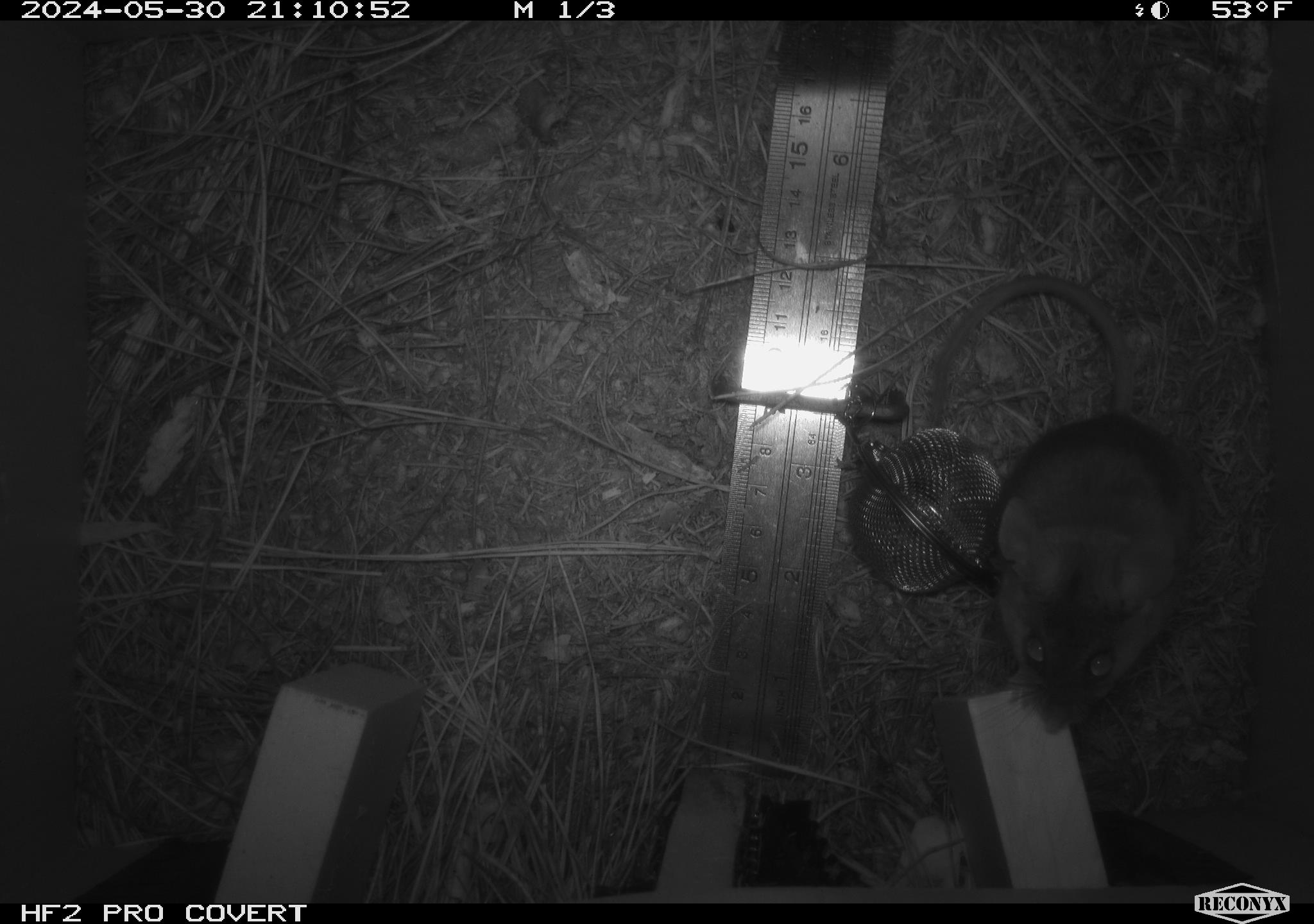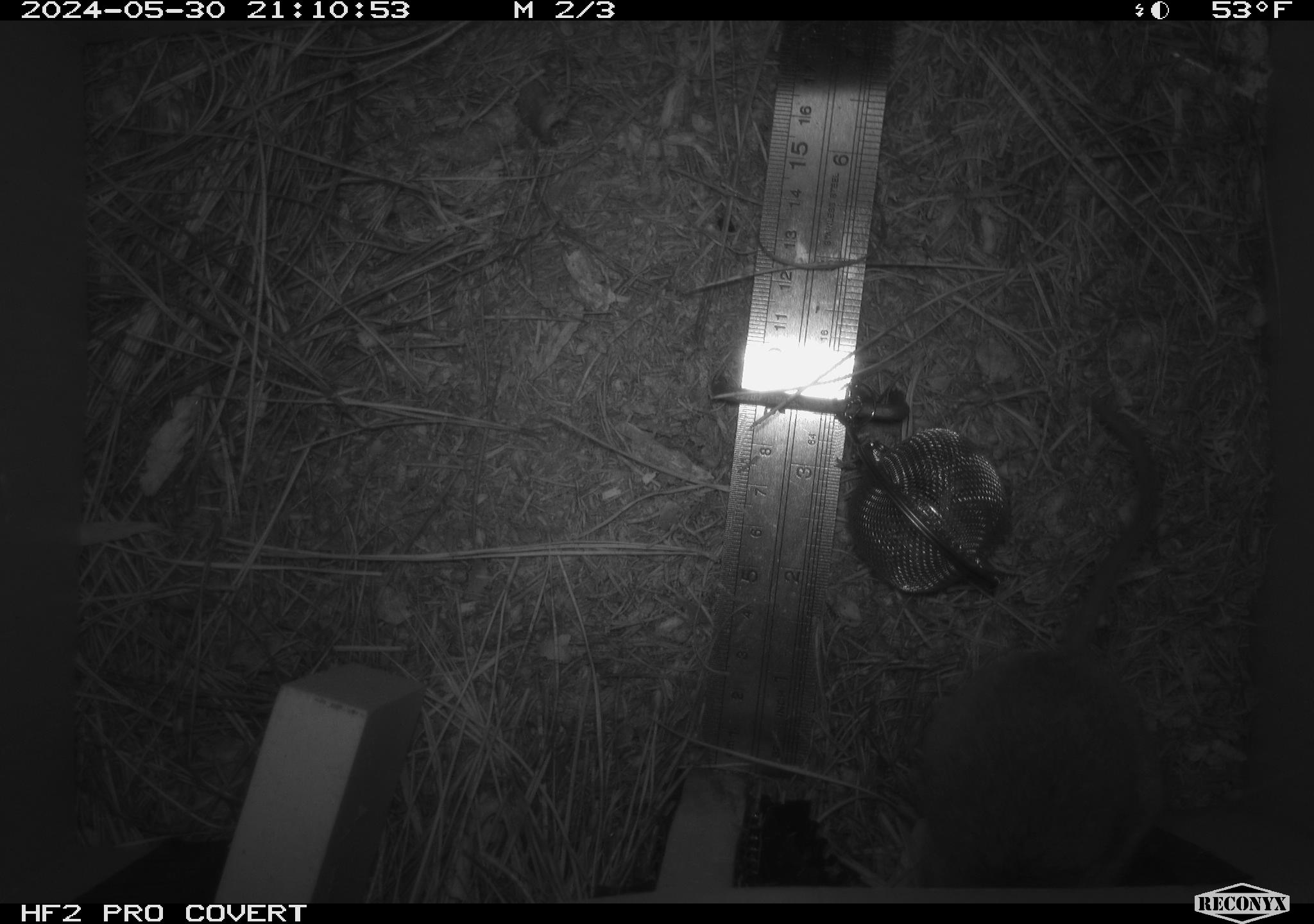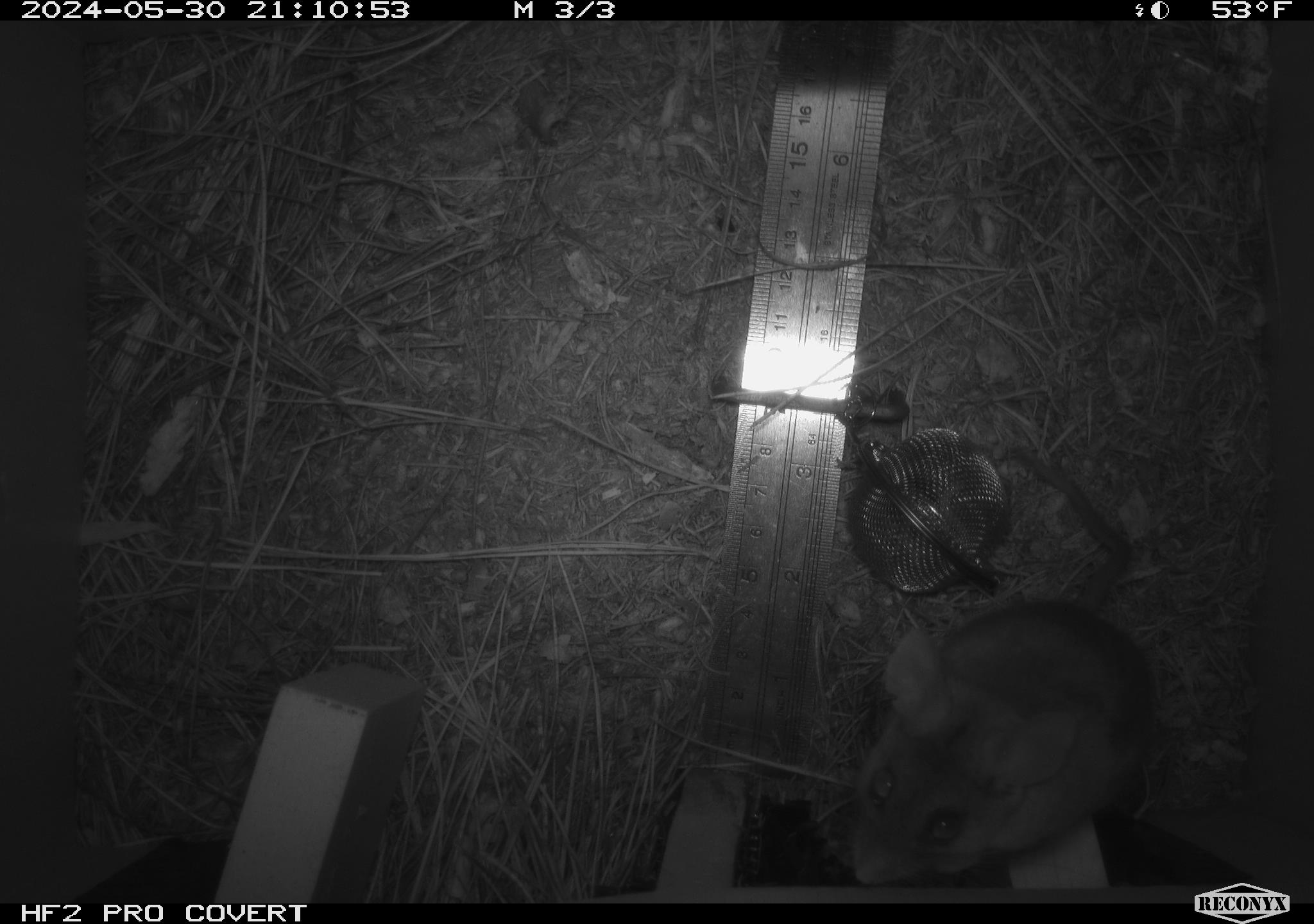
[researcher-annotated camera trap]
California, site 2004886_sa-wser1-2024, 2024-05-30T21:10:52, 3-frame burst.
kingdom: Animalia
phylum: Chordata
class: Mammalia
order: Rodentia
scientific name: Rodentia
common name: mouse species